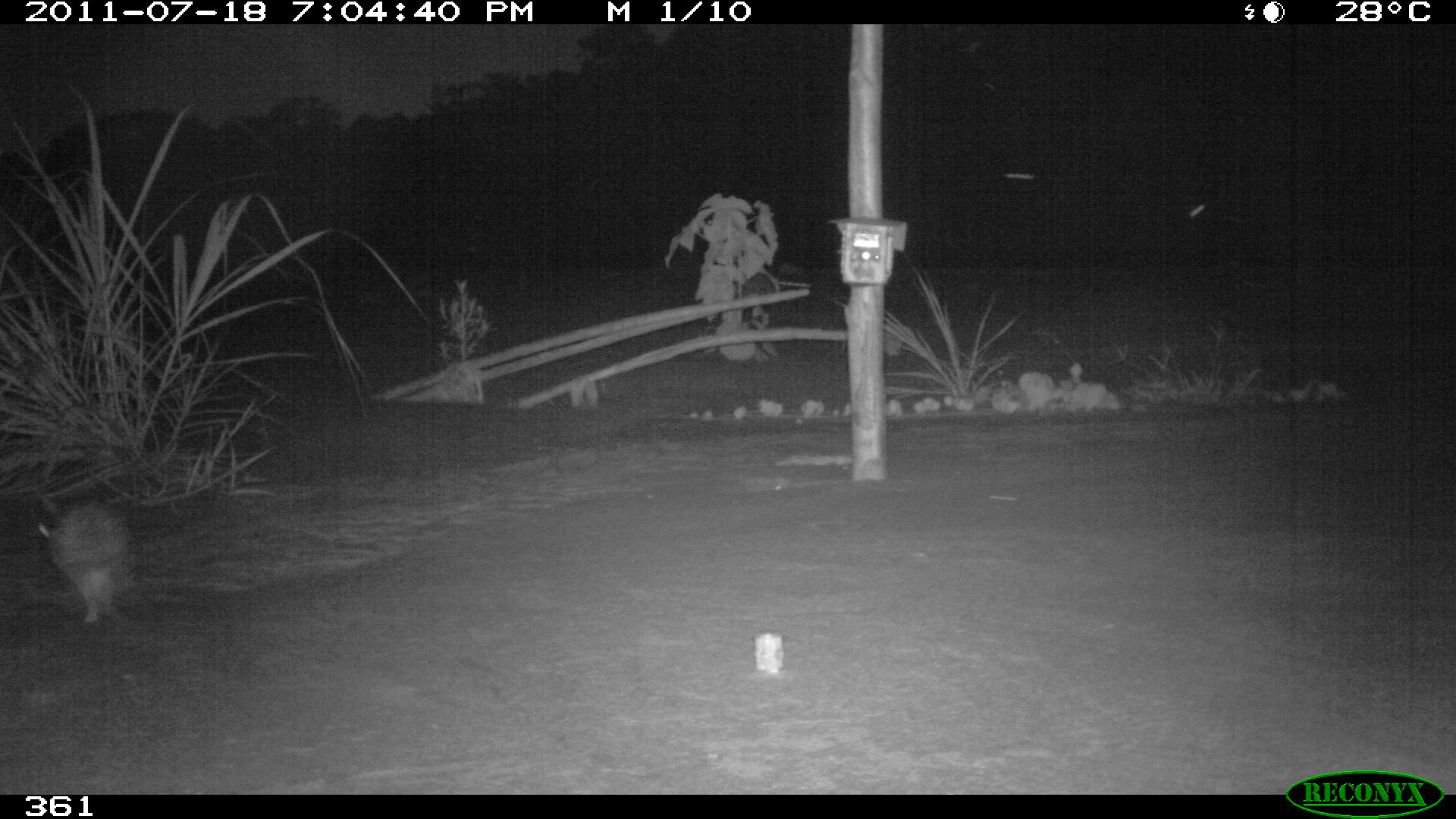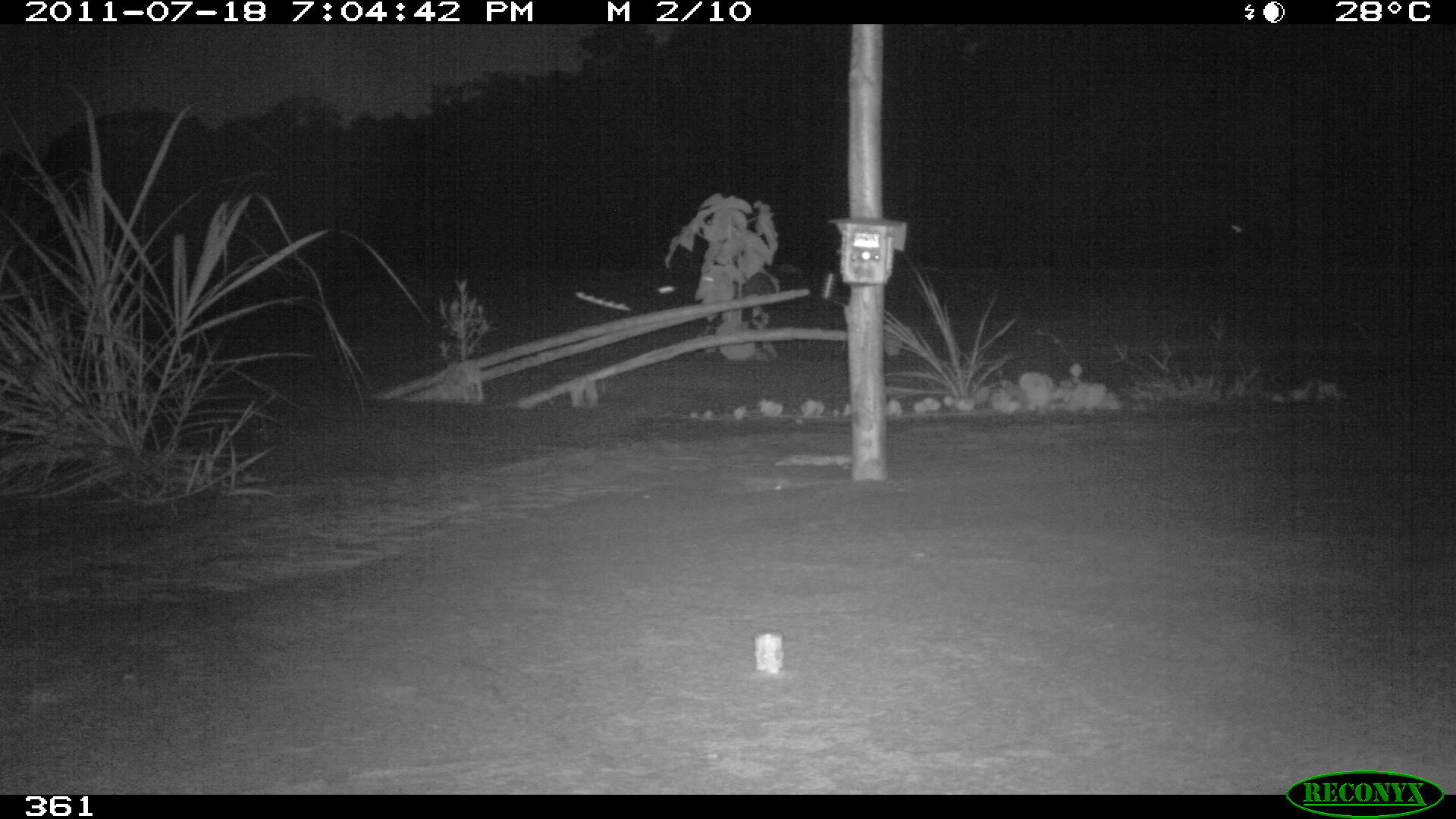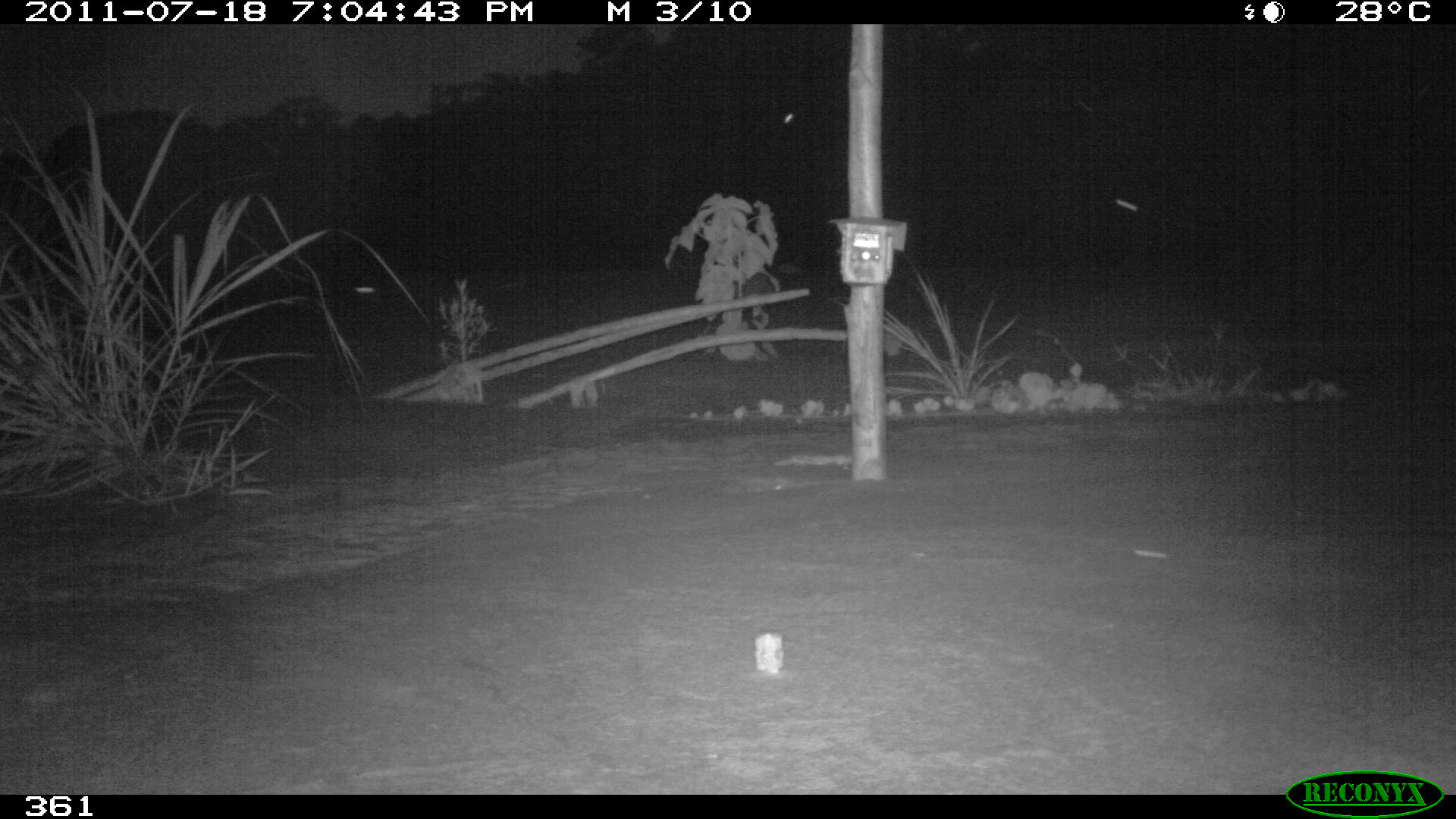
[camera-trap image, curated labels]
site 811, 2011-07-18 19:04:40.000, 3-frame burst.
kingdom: Animalia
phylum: Chordata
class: Mammalia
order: Lagomorpha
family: Leporidae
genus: Sylvilagus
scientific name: Sylvilagus brasiliensis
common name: tapeti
Sylvilagus brasiliensis (tapeti).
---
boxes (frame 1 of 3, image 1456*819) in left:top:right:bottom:
sylvilagus brasiliensis: 38:500:136:624